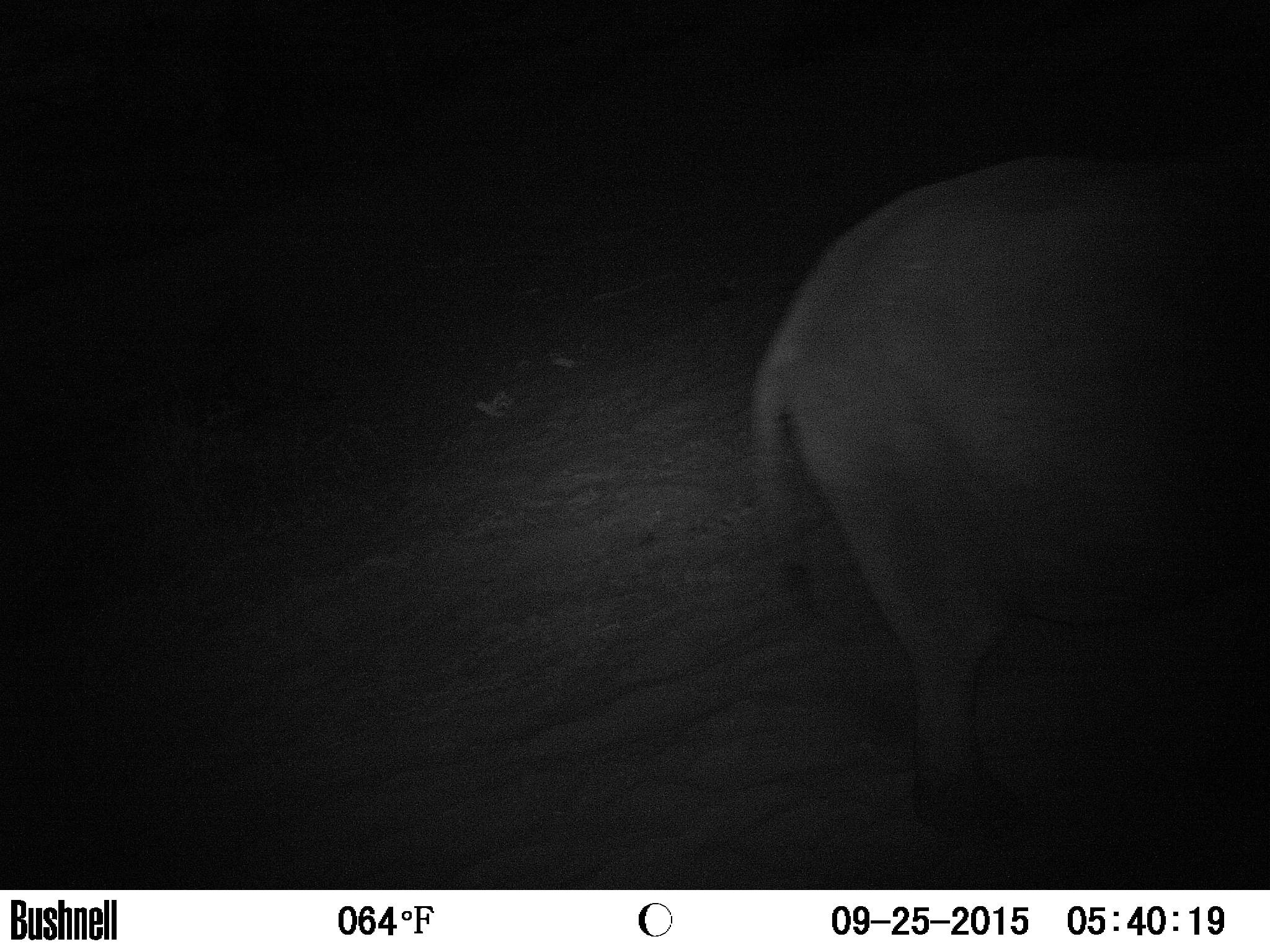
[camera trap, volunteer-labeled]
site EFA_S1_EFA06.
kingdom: Animalia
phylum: Chordata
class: Mammalia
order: Proboscidea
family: Elephantidae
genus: Loxodonta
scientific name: Loxodonta africana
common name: african bush elephant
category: elephant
Elephant (african bush elephant) (Loxodonta africana), count 1. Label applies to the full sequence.